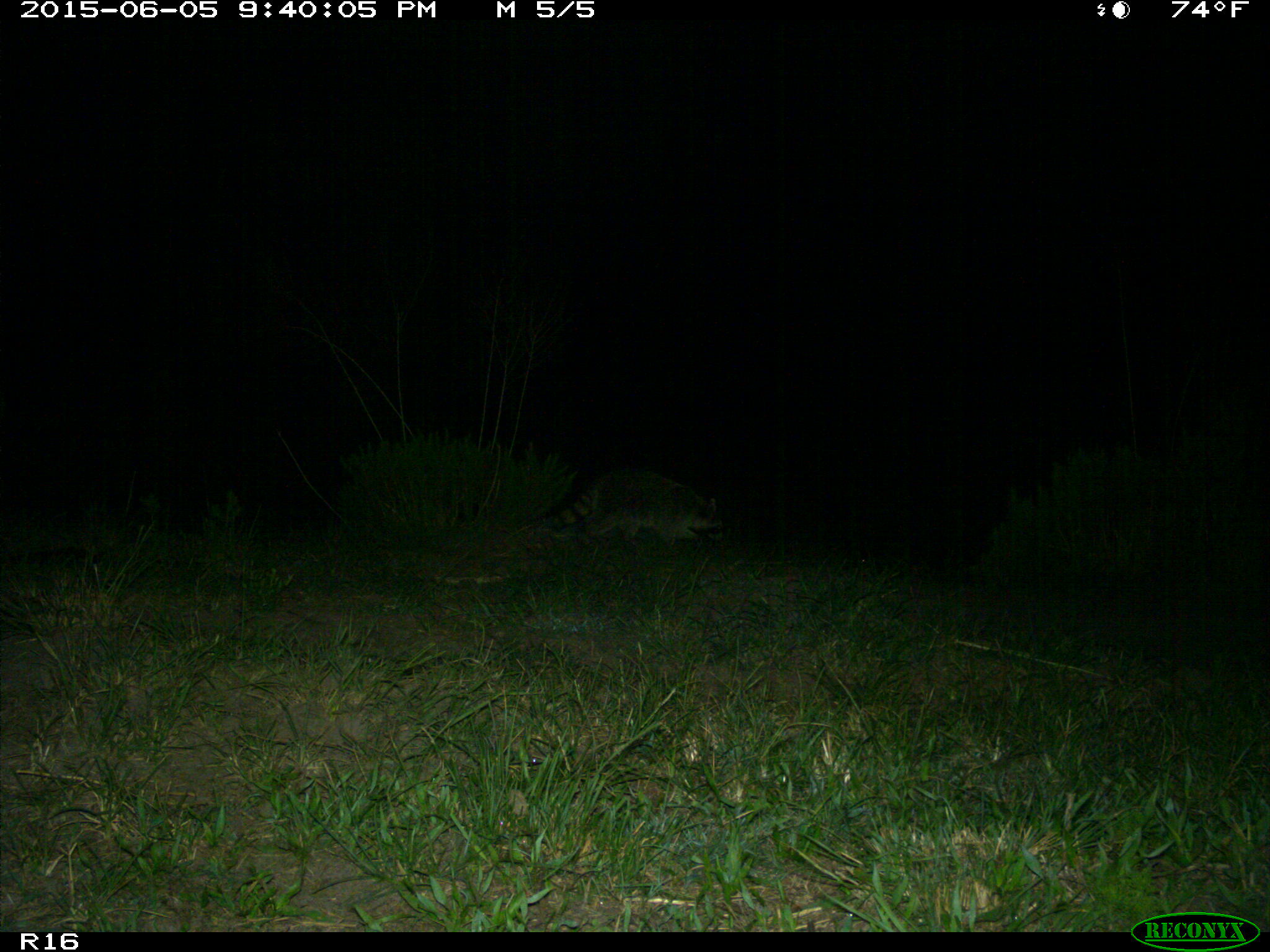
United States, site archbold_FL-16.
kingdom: Animalia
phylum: Chordata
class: Mammalia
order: Carnivora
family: Procyonidae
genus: Procyon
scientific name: Procyon lotor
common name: common raccoon